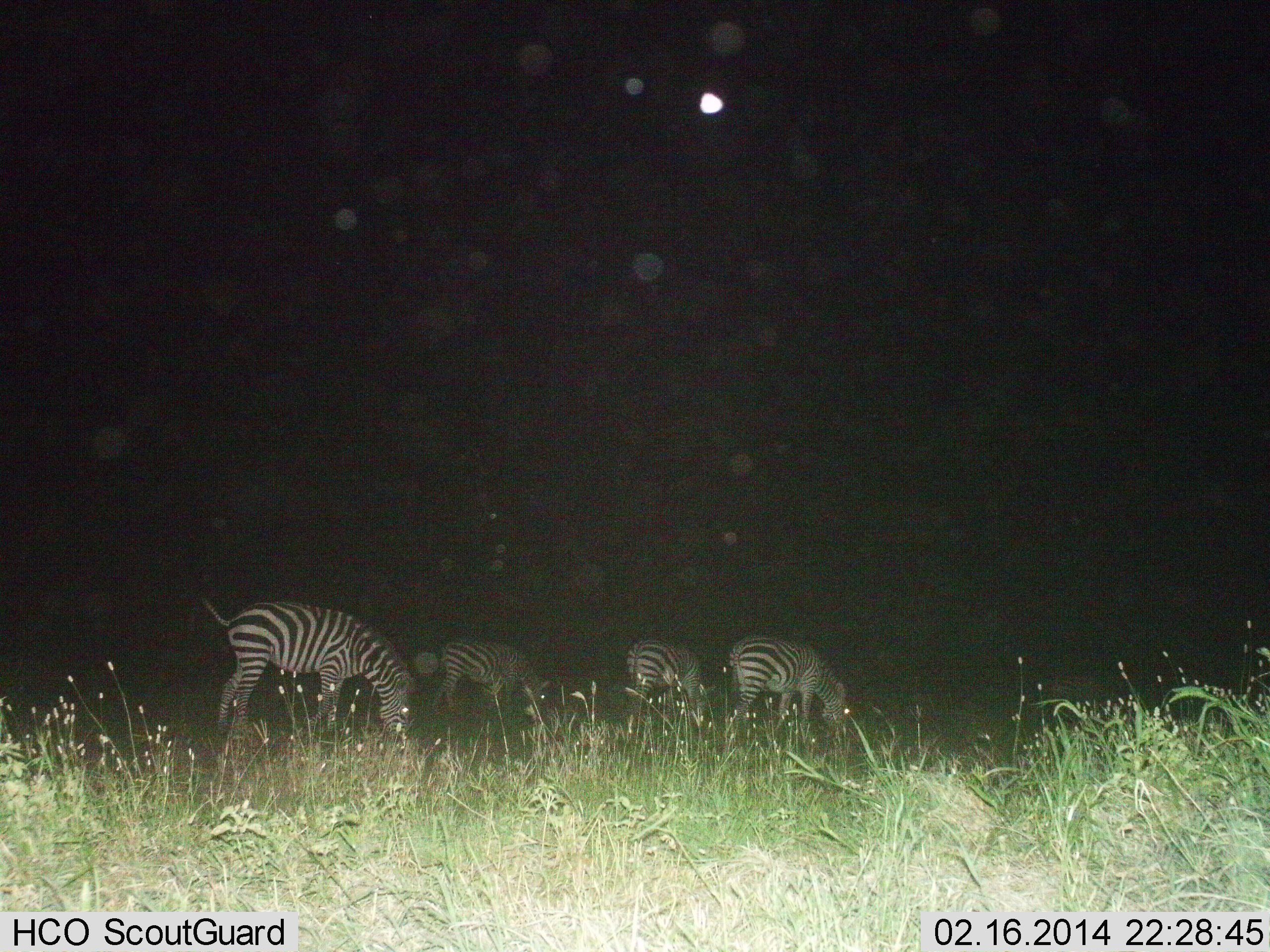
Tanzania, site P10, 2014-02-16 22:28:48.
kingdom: Animalia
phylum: Chordata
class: Mammalia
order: Perissodactyla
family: Equidae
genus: Equus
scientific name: Equus quagga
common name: plains zebra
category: zebra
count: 4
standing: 10%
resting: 0%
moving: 0%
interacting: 0%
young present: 0%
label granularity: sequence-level